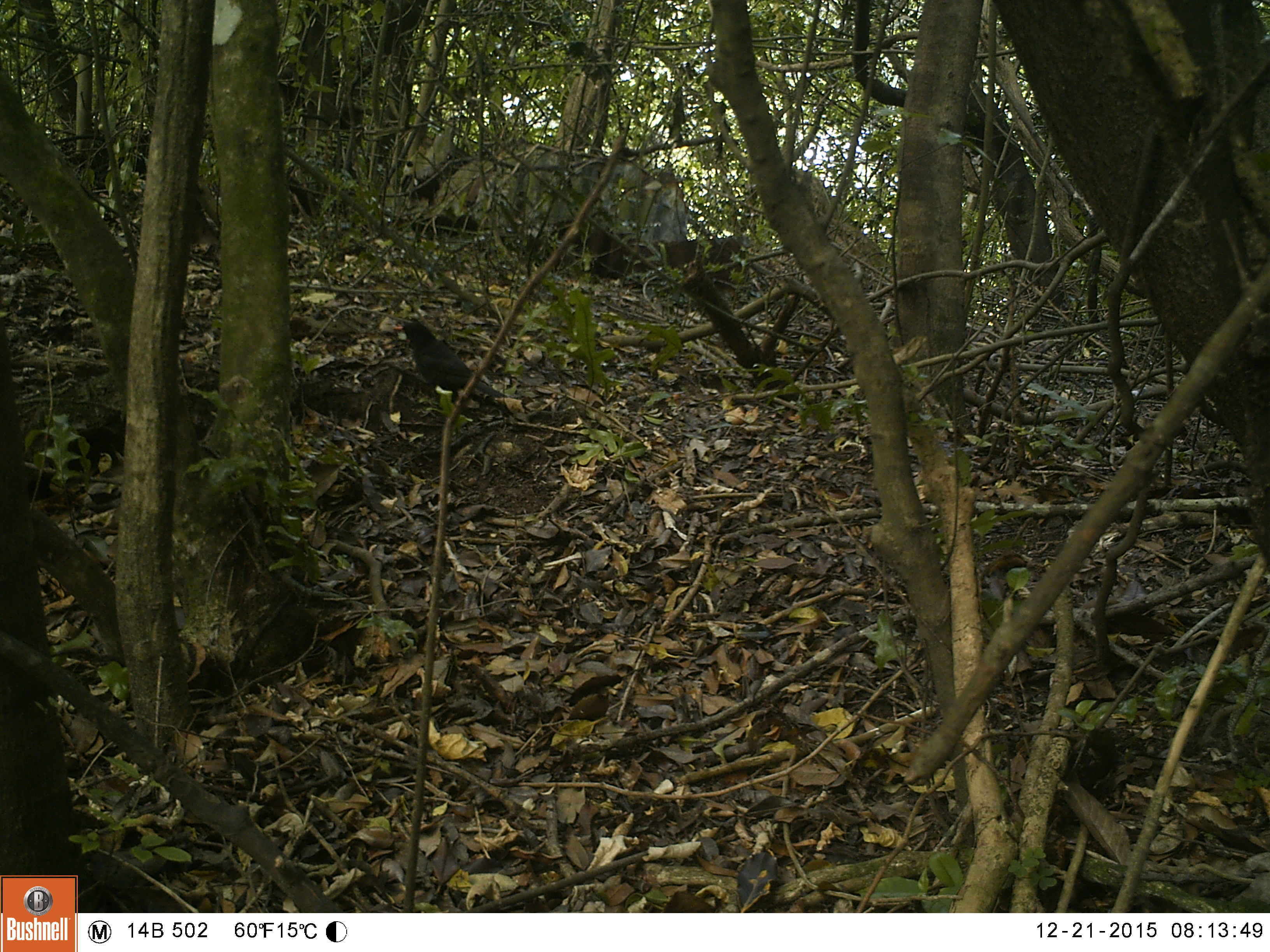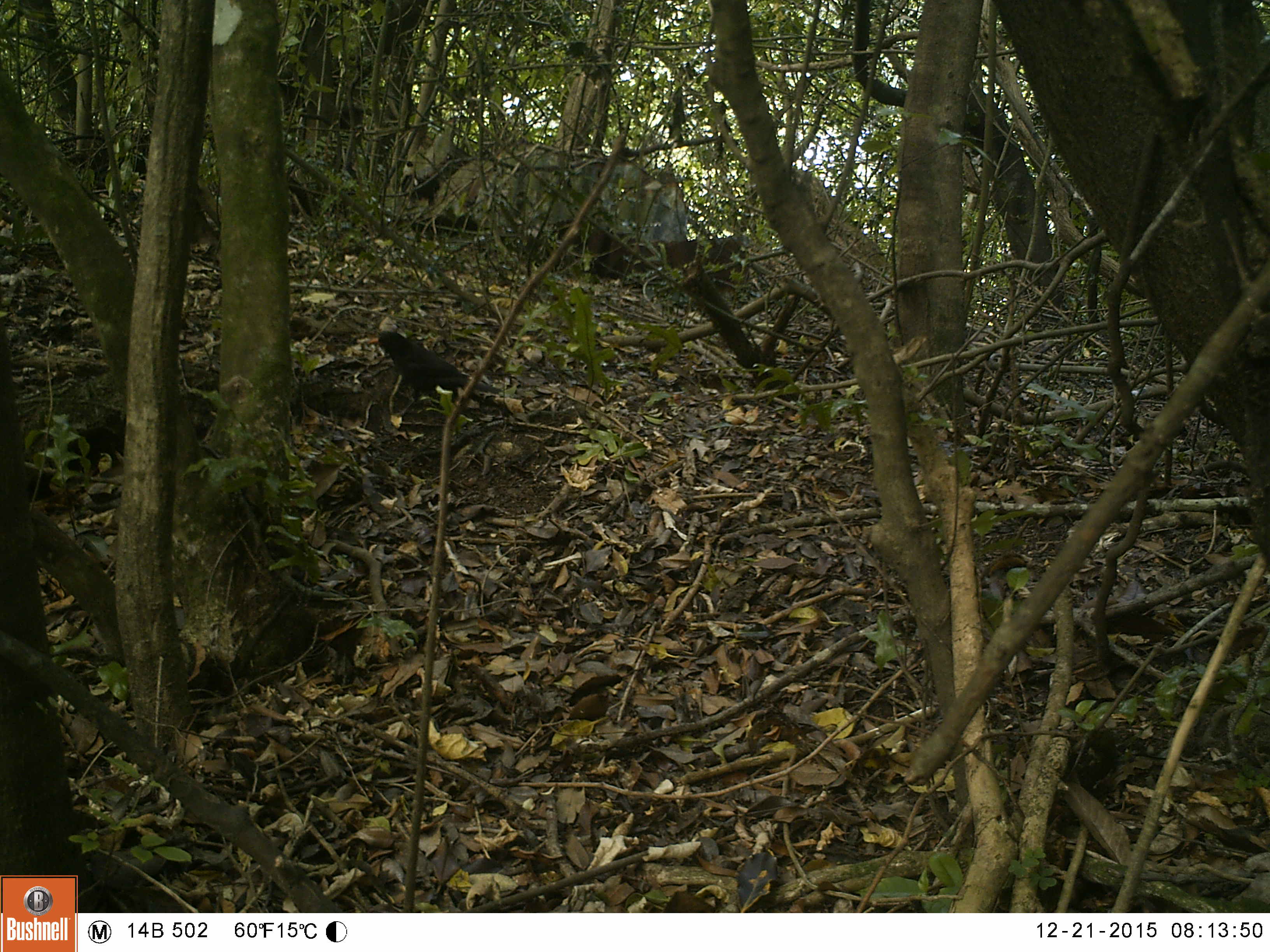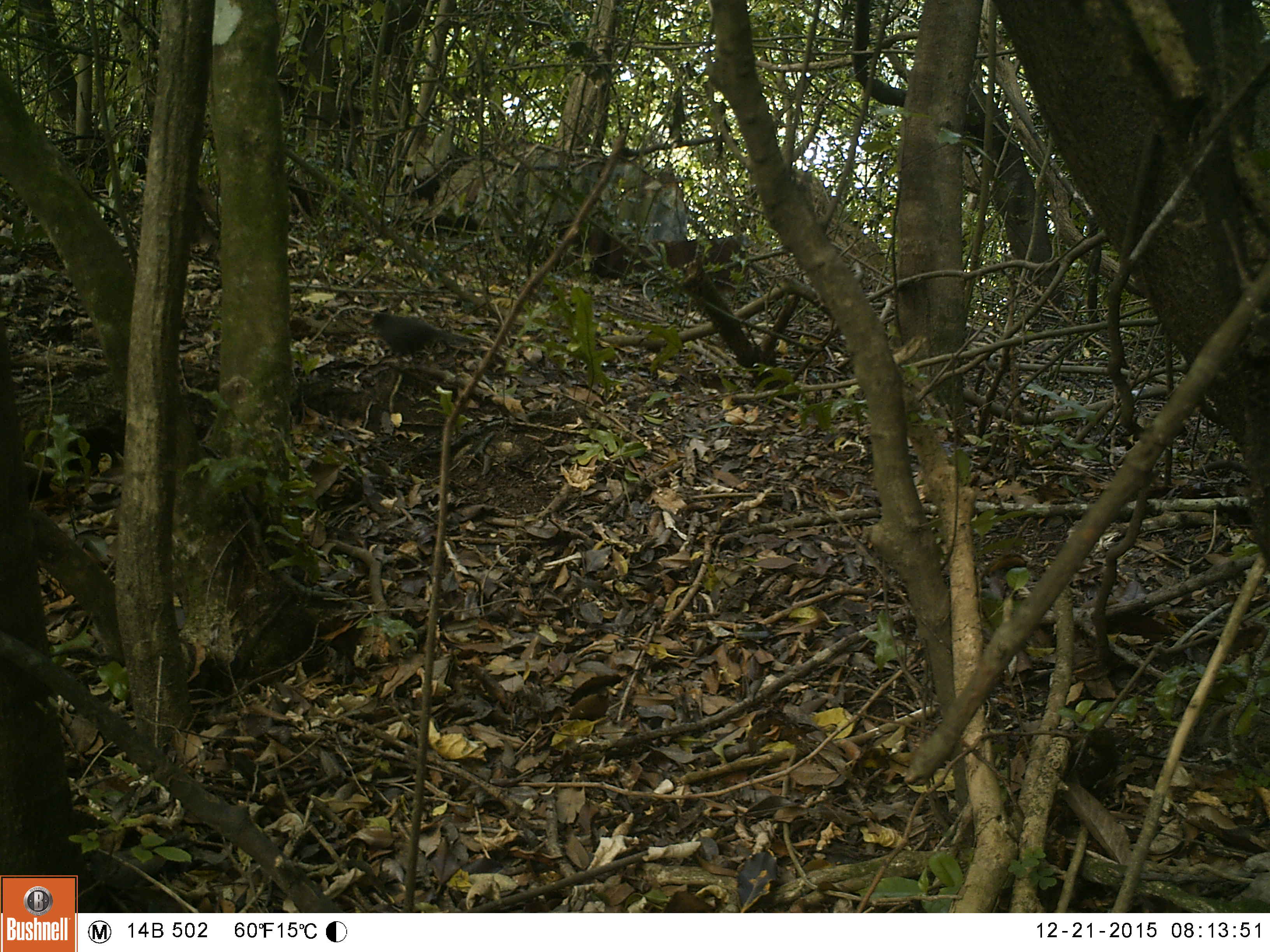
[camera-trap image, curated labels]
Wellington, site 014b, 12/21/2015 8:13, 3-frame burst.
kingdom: Animalia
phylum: Chordata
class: Aves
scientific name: Aves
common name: bird